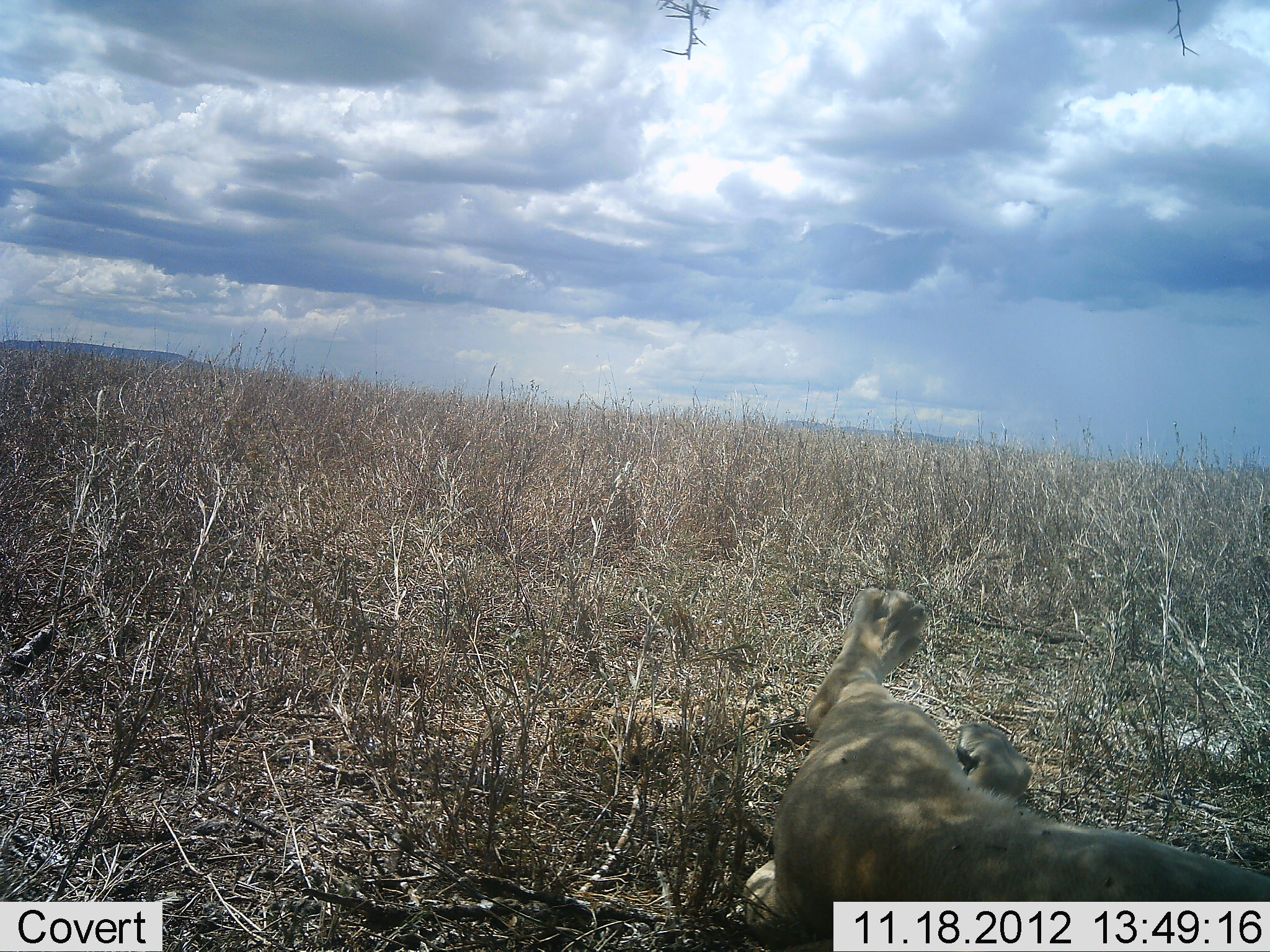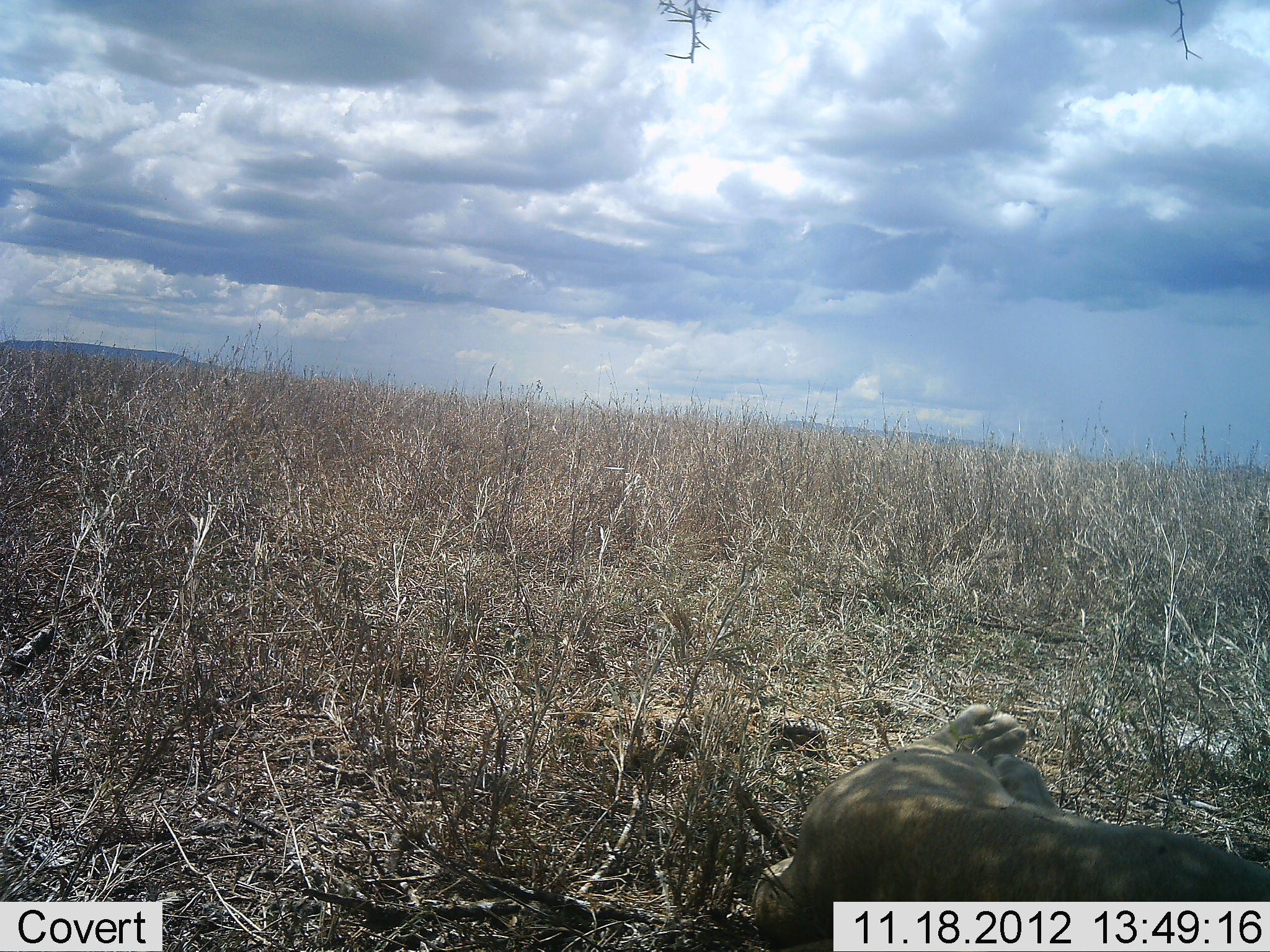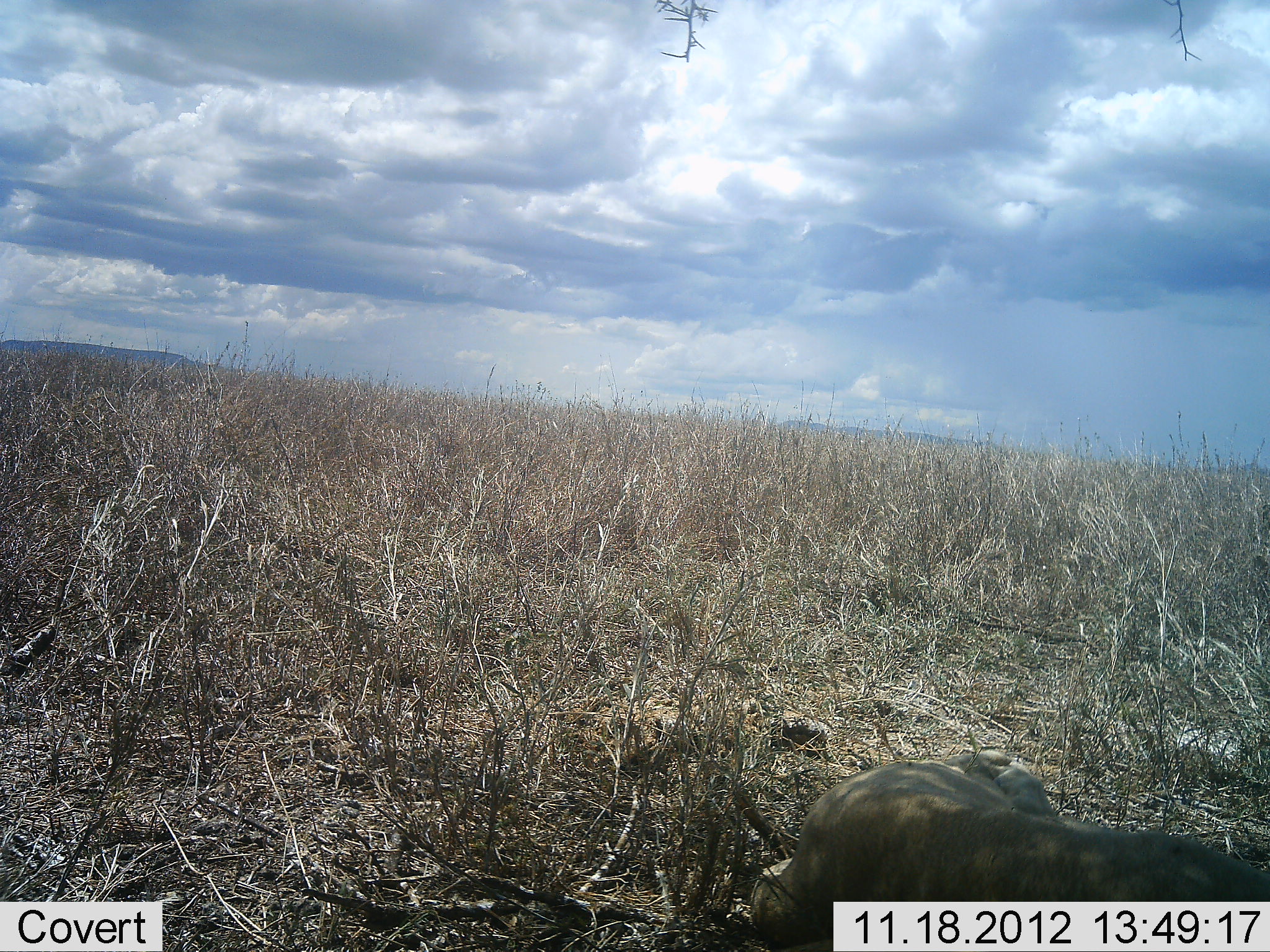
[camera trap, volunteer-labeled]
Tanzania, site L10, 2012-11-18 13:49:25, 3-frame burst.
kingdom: Animalia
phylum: Chordata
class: Mammalia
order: Carnivora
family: Felidae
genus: Panthera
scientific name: Panthera leo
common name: lion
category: lionfemale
Lionfemale (lion) (Panthera leo), count 1. Behavior (volunteer vote fractions): standing 10%, resting 80%, moving 10%, interacting 0%. Young present (vote fraction): 0%. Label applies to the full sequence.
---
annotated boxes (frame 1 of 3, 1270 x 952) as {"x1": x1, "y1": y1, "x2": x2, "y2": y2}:
animal: {"x1": 744, "y1": 586, "x2": 1270, "y2": 951}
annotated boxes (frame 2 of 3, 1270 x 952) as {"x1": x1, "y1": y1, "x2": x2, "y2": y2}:
animal: {"x1": 755, "y1": 703, "x2": 1270, "y2": 952}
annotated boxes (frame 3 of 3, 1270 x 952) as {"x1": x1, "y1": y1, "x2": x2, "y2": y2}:
animal: {"x1": 750, "y1": 747, "x2": 1270, "y2": 952}